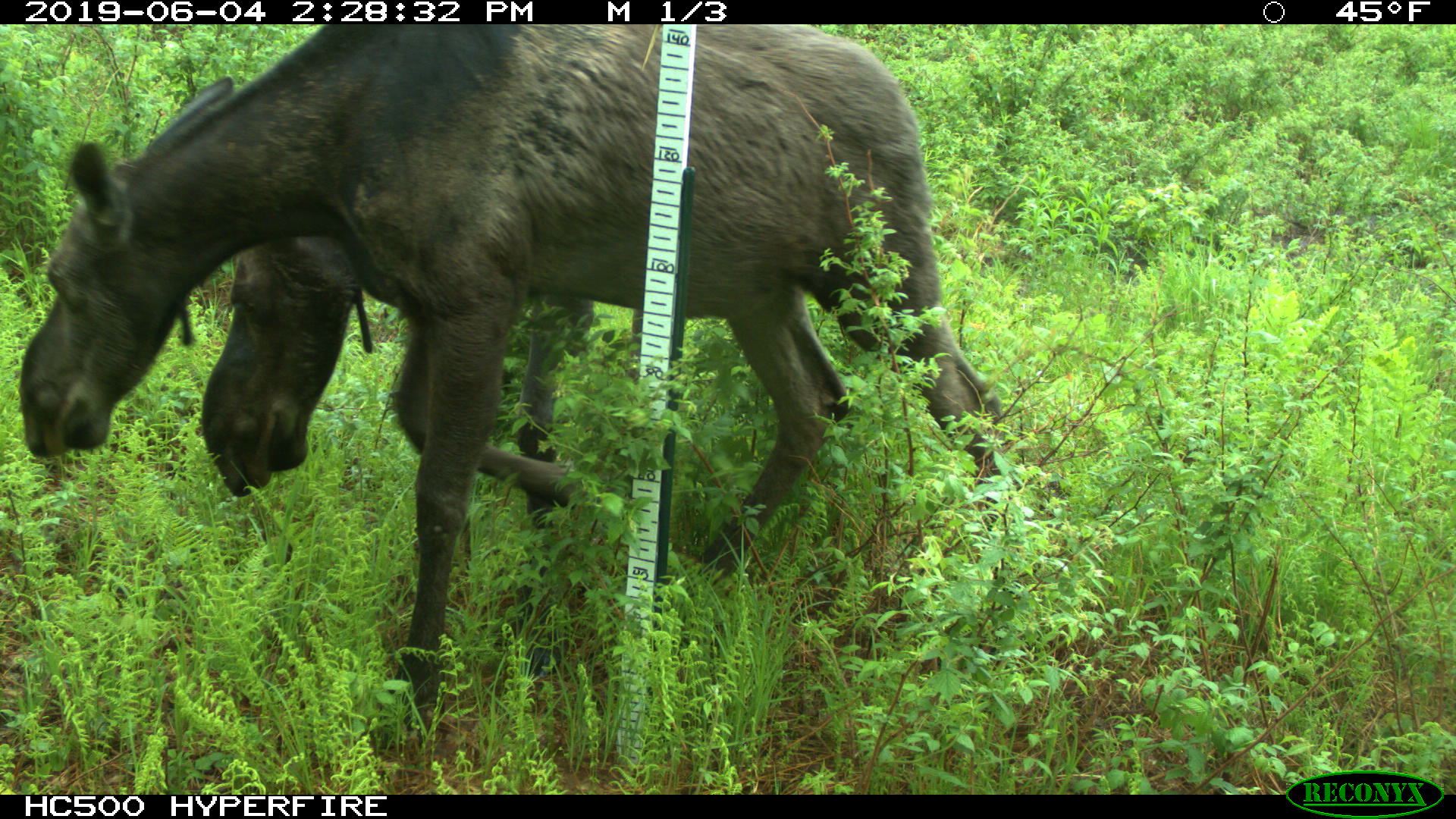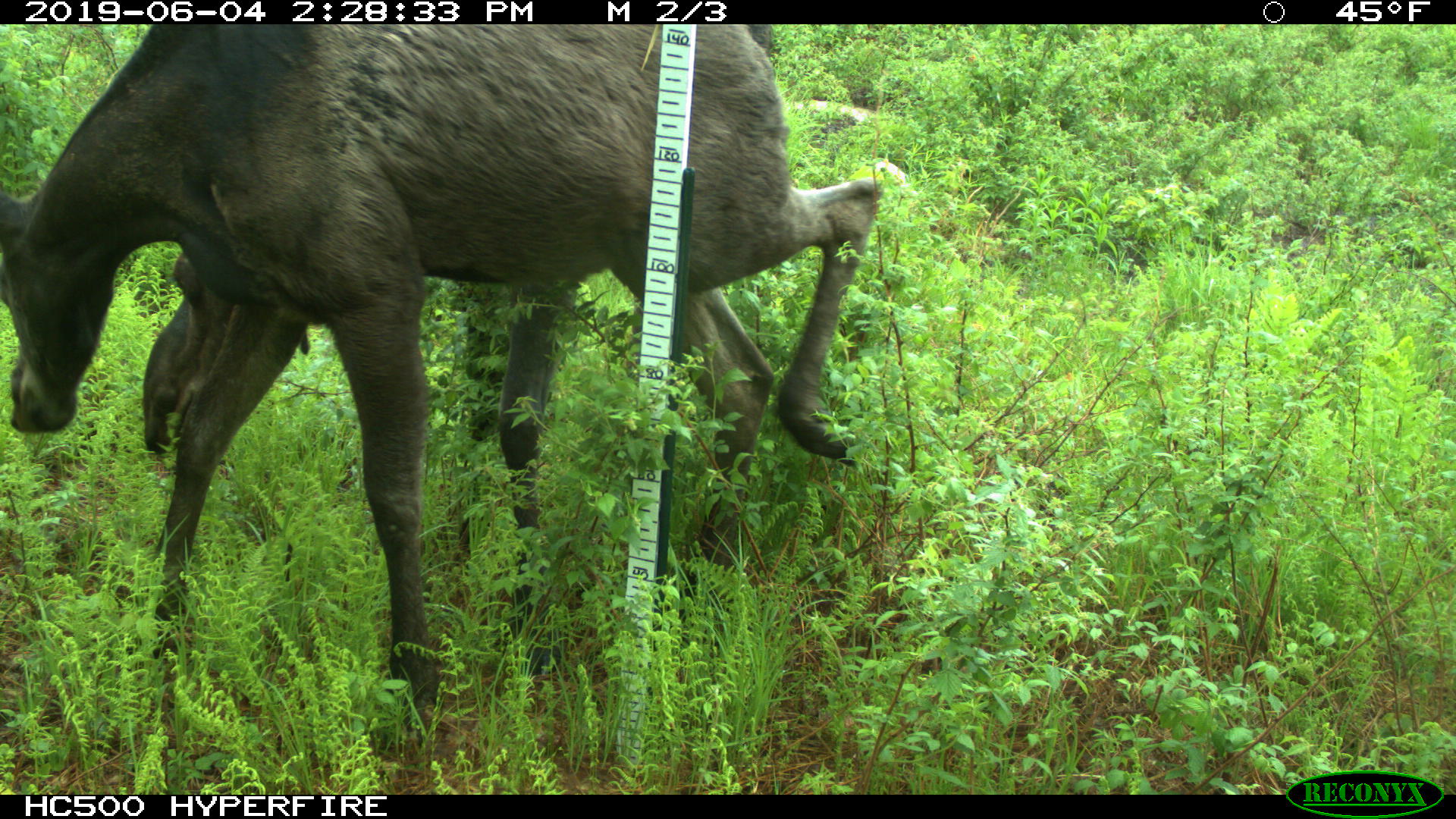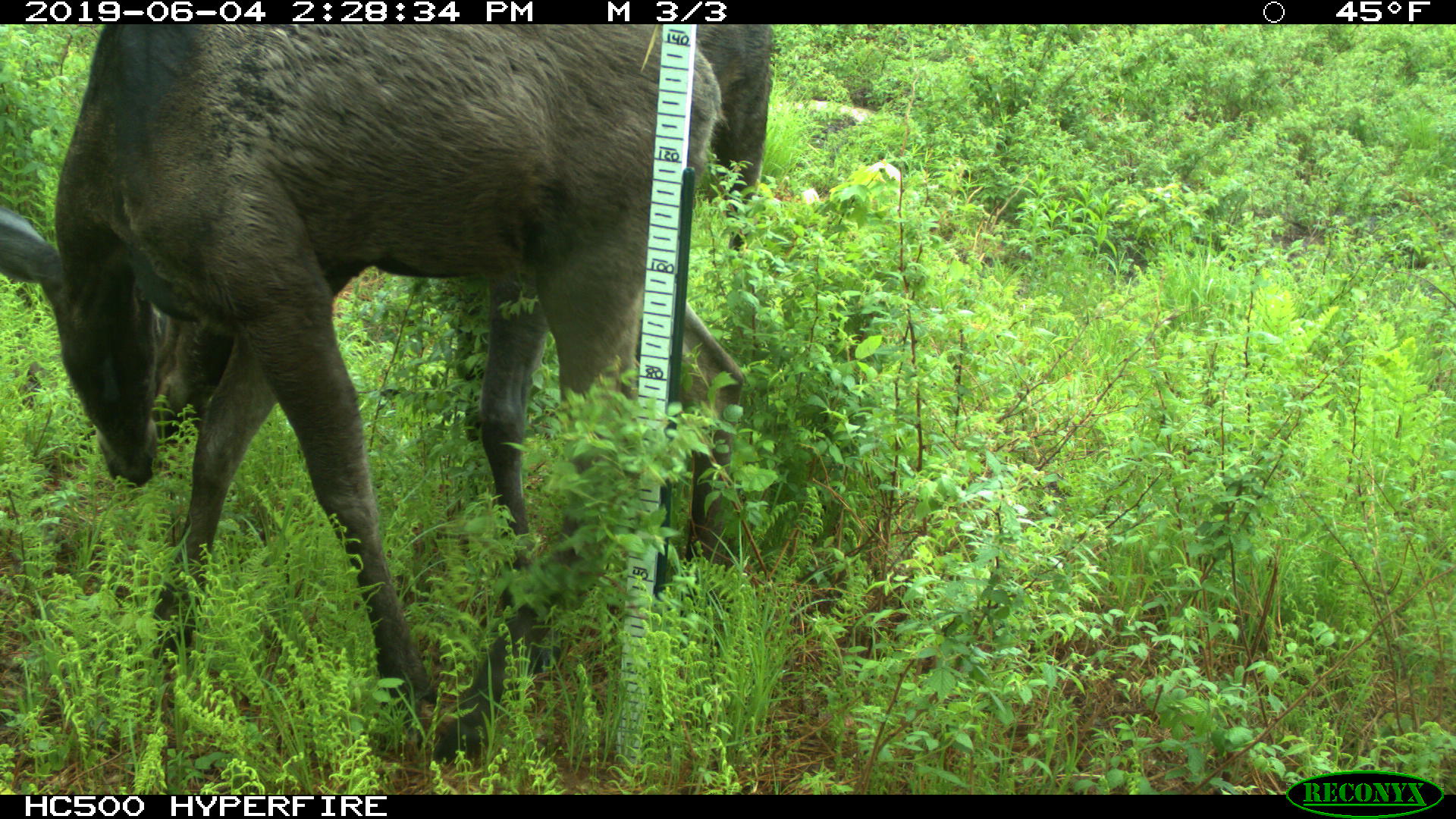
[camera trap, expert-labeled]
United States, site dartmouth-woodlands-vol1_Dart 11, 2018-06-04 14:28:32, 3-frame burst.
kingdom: Animalia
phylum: Chordata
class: Mammalia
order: Artiodactyla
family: Cervidae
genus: Alces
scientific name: Alces alces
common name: moose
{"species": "moose (Alces alces)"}